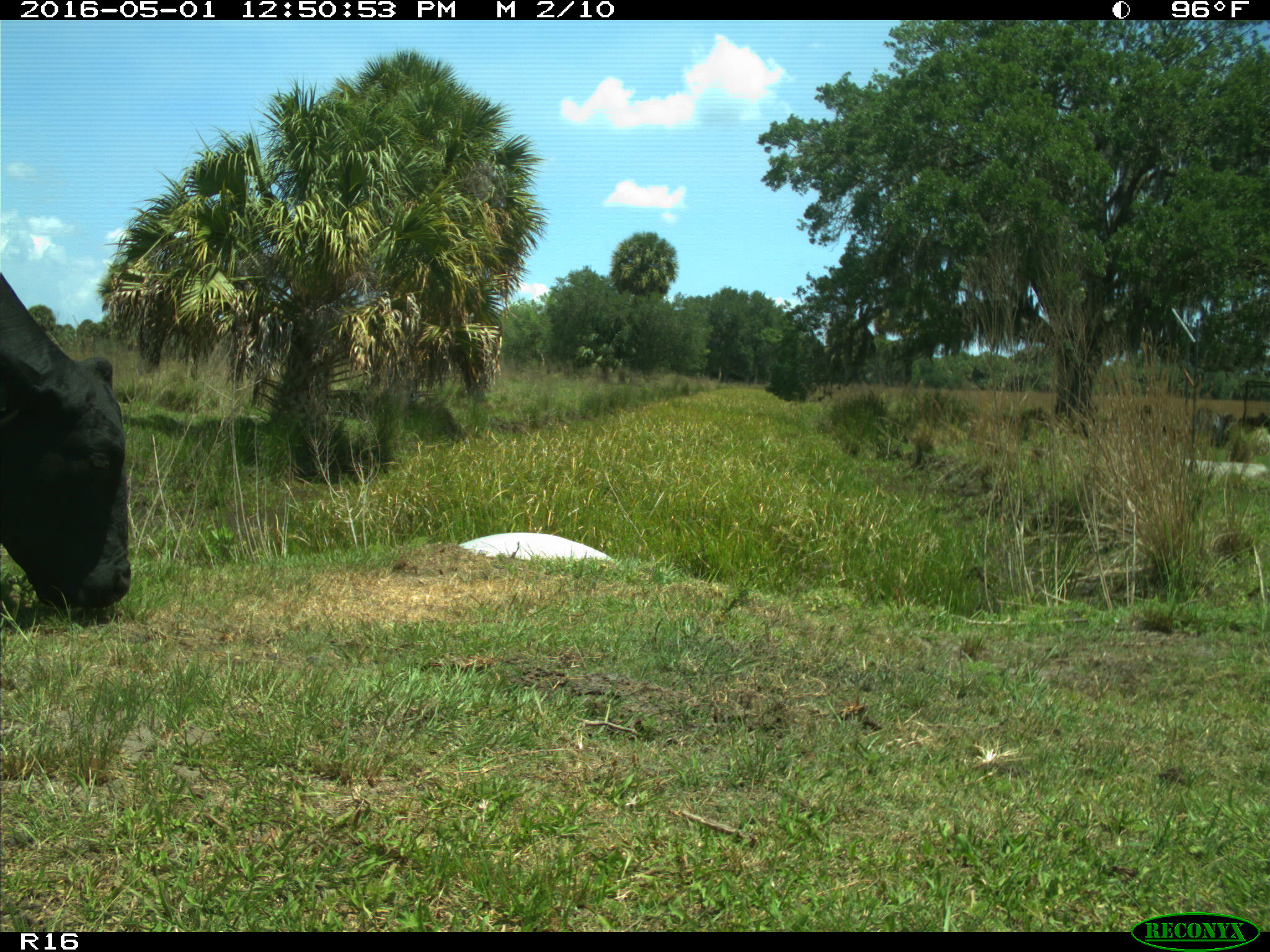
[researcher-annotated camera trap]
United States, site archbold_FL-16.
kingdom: Animalia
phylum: Chordata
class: Mammalia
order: Artiodactyla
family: Bovidae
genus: Bos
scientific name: Bos taurus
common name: domestic cow